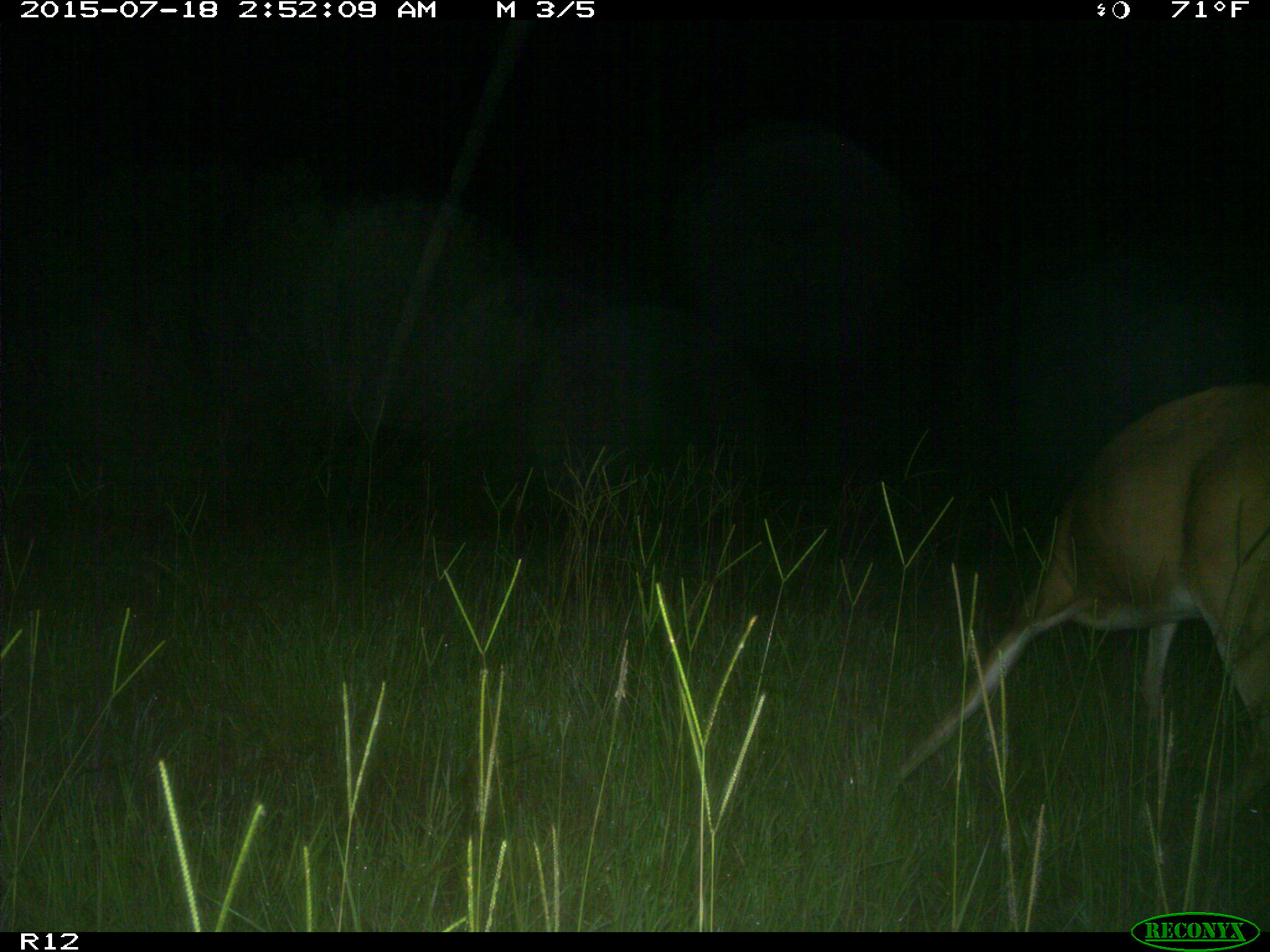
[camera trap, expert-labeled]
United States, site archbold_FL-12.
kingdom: Animalia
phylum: Chordata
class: Mammalia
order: Artiodactyla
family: Cervidae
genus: Odocoileus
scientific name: Odocoileus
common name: deer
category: unidentified deer